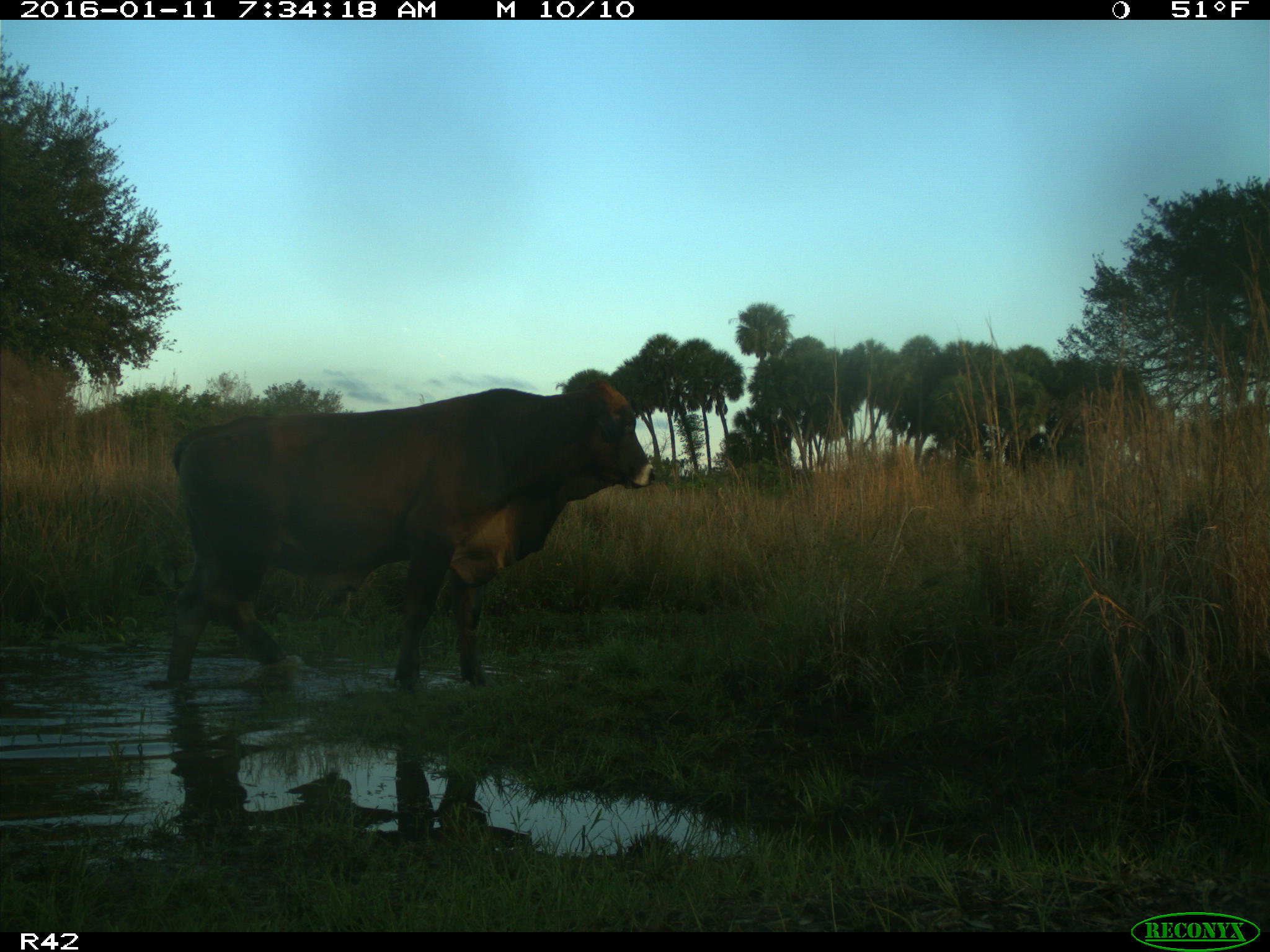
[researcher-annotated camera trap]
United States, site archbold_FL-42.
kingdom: Animalia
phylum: Chordata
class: Mammalia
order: Artiodactyla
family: Bovidae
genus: Bos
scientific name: Bos taurus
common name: domestic cow